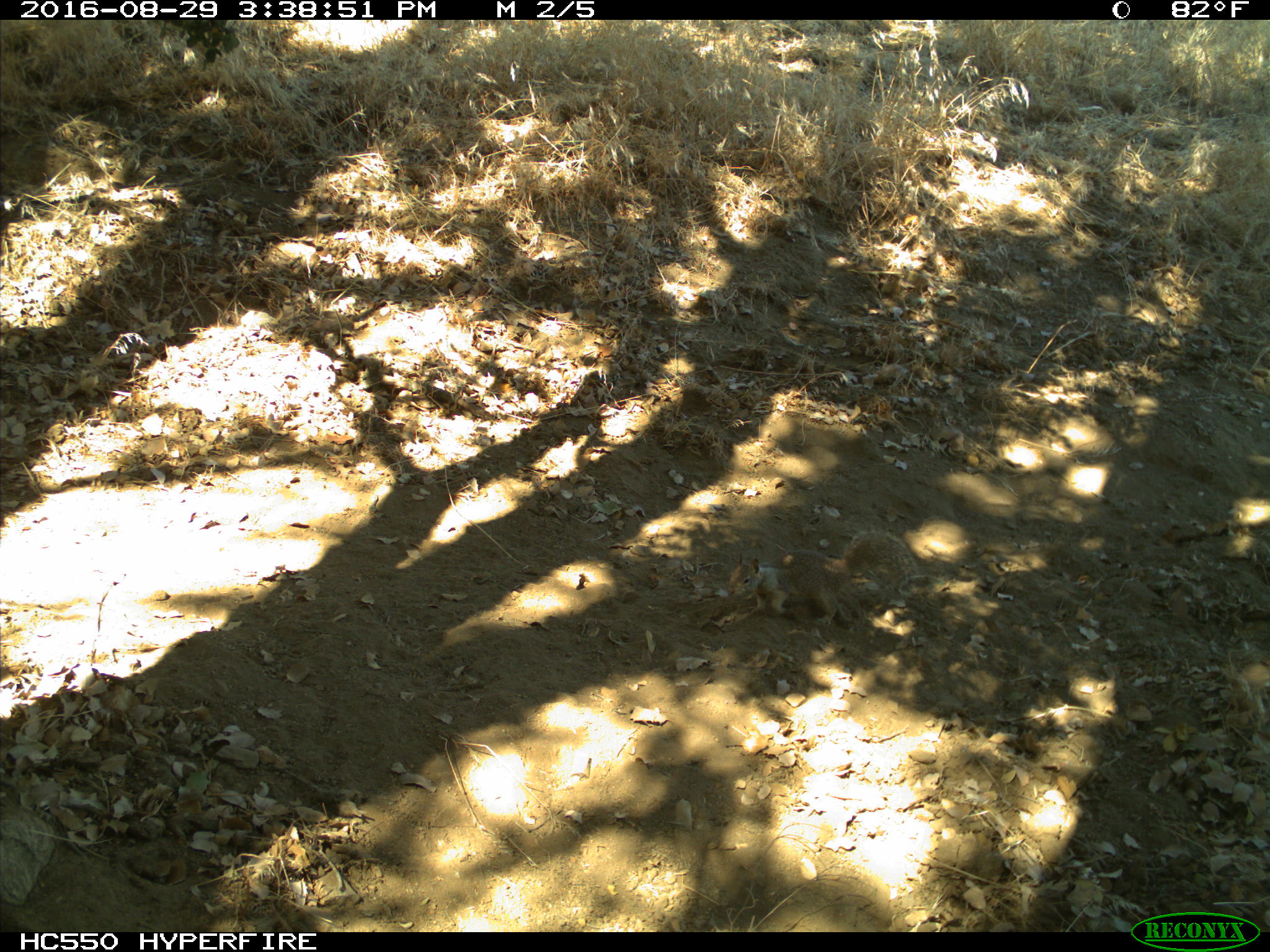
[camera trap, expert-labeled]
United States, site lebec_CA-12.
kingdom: Animalia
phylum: Chordata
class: Mammalia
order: Rodentia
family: Sciuridae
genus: Otospermophilus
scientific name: Otospermophilus beecheyi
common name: california ground squirrel